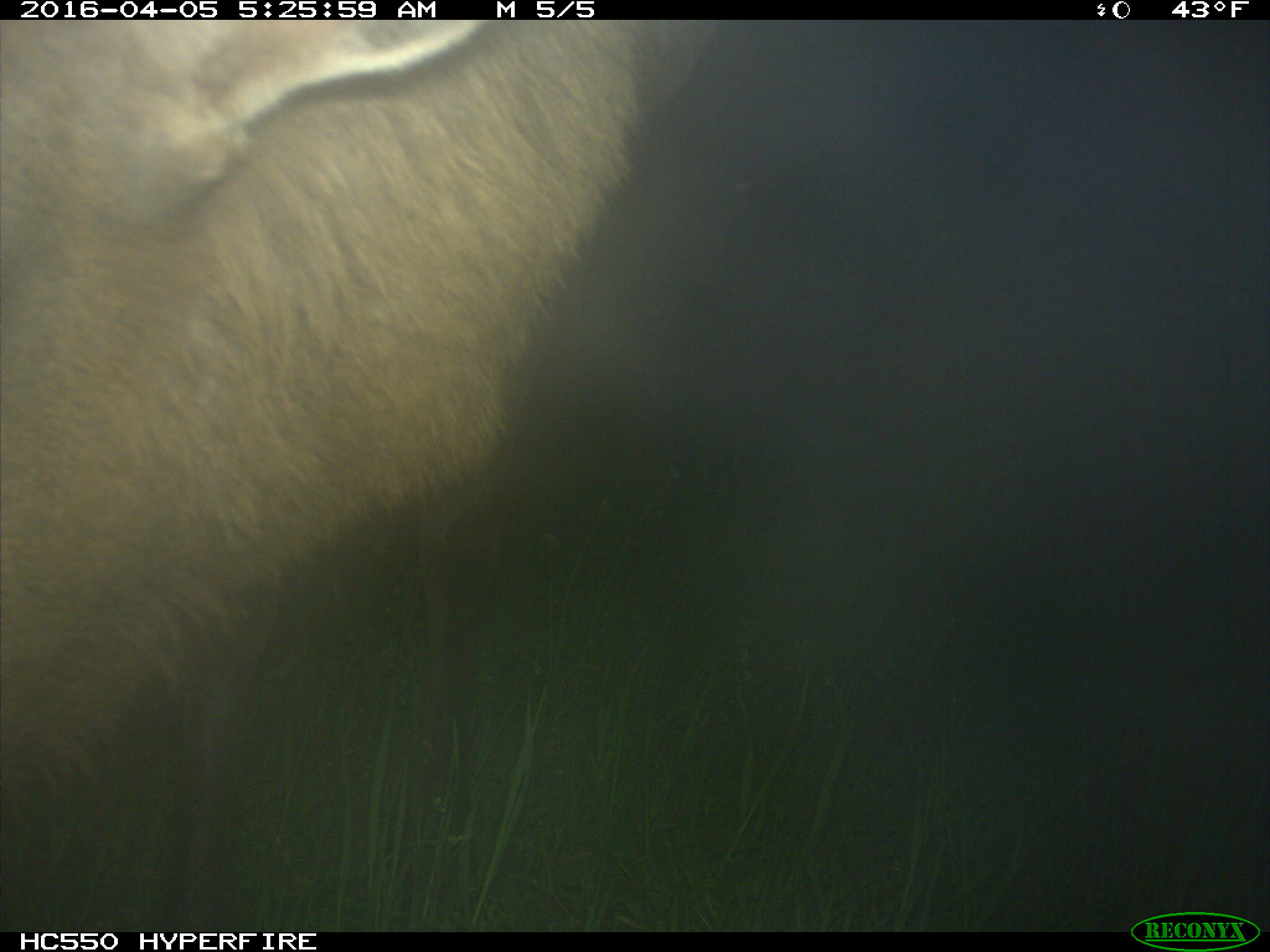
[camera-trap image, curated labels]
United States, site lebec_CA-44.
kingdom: Animalia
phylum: Chordata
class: Mammalia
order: Artiodactyla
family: Cervidae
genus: Cervus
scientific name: Cervus canadensis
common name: elk